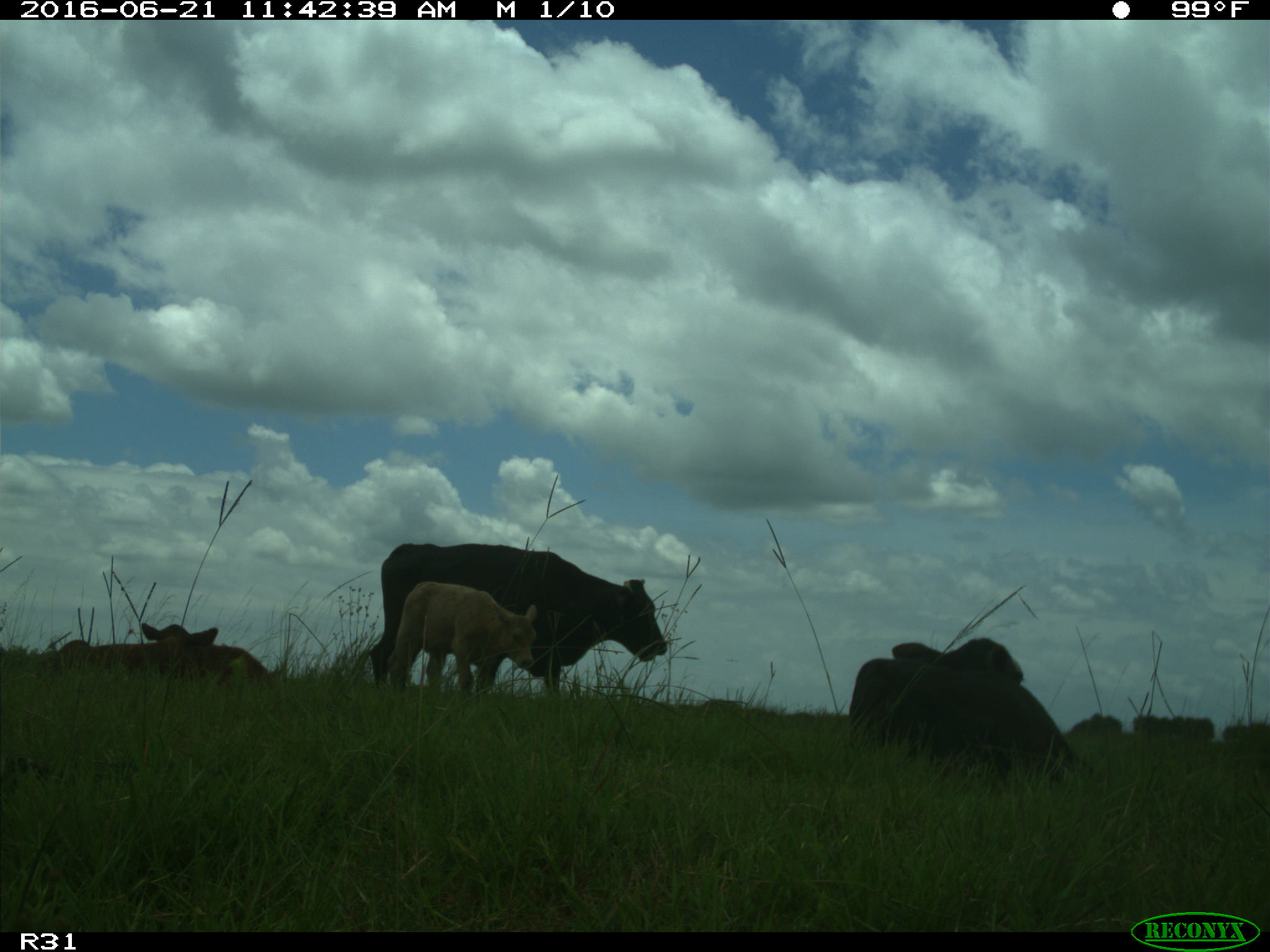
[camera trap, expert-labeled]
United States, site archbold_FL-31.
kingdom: Animalia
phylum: Chordata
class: Mammalia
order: Artiodactyla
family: Bovidae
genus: Bos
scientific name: Bos taurus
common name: domestic cow